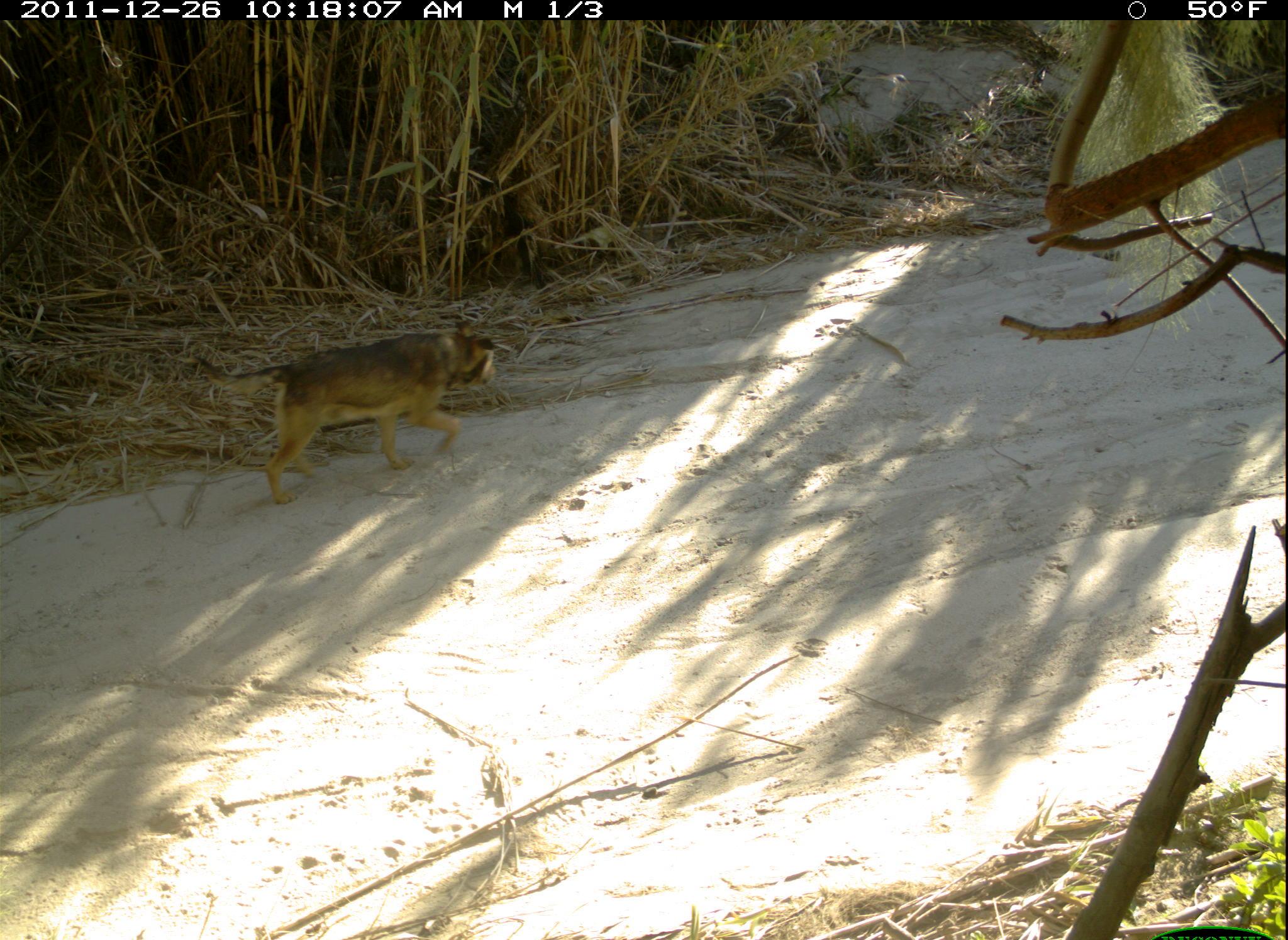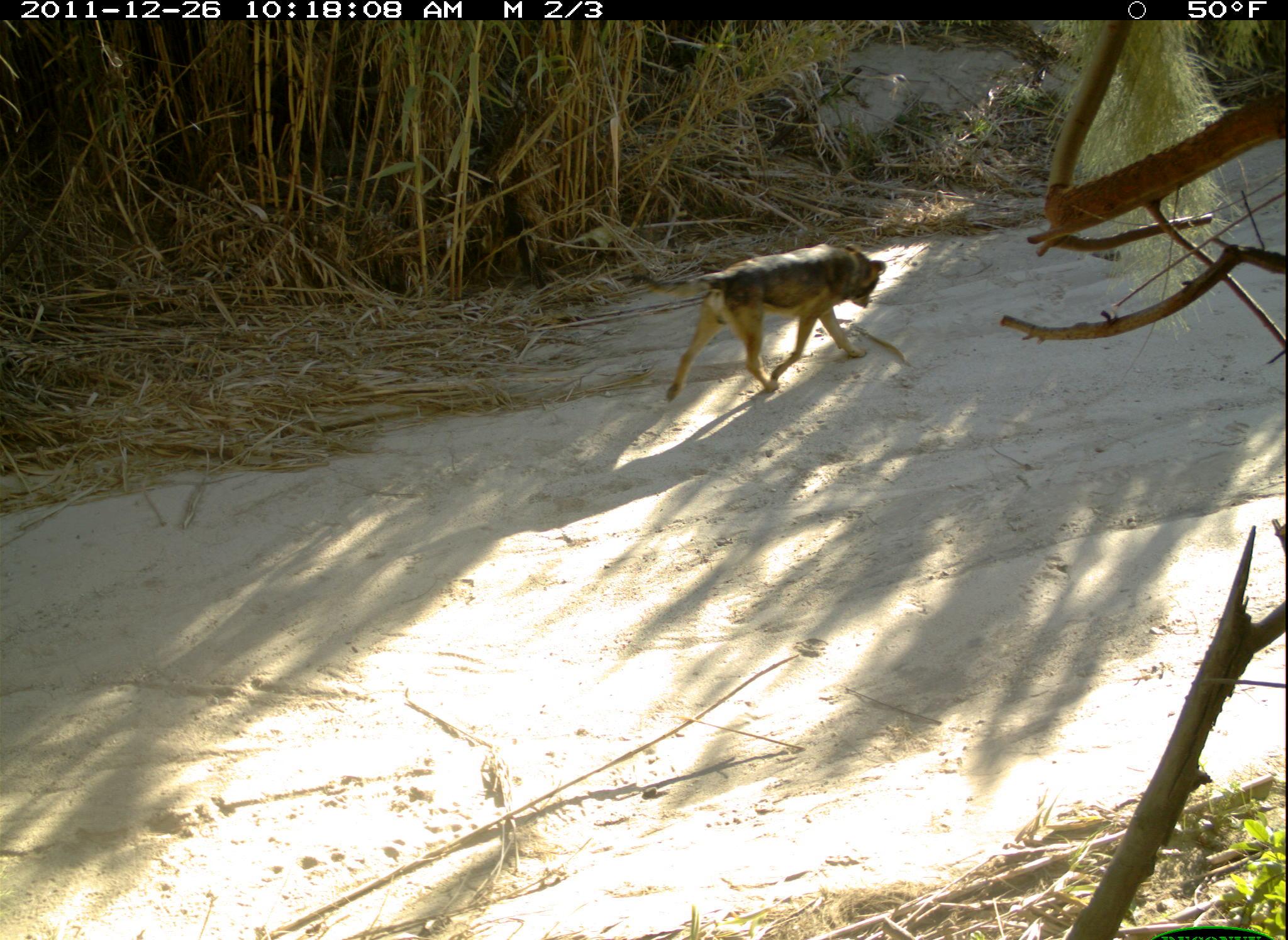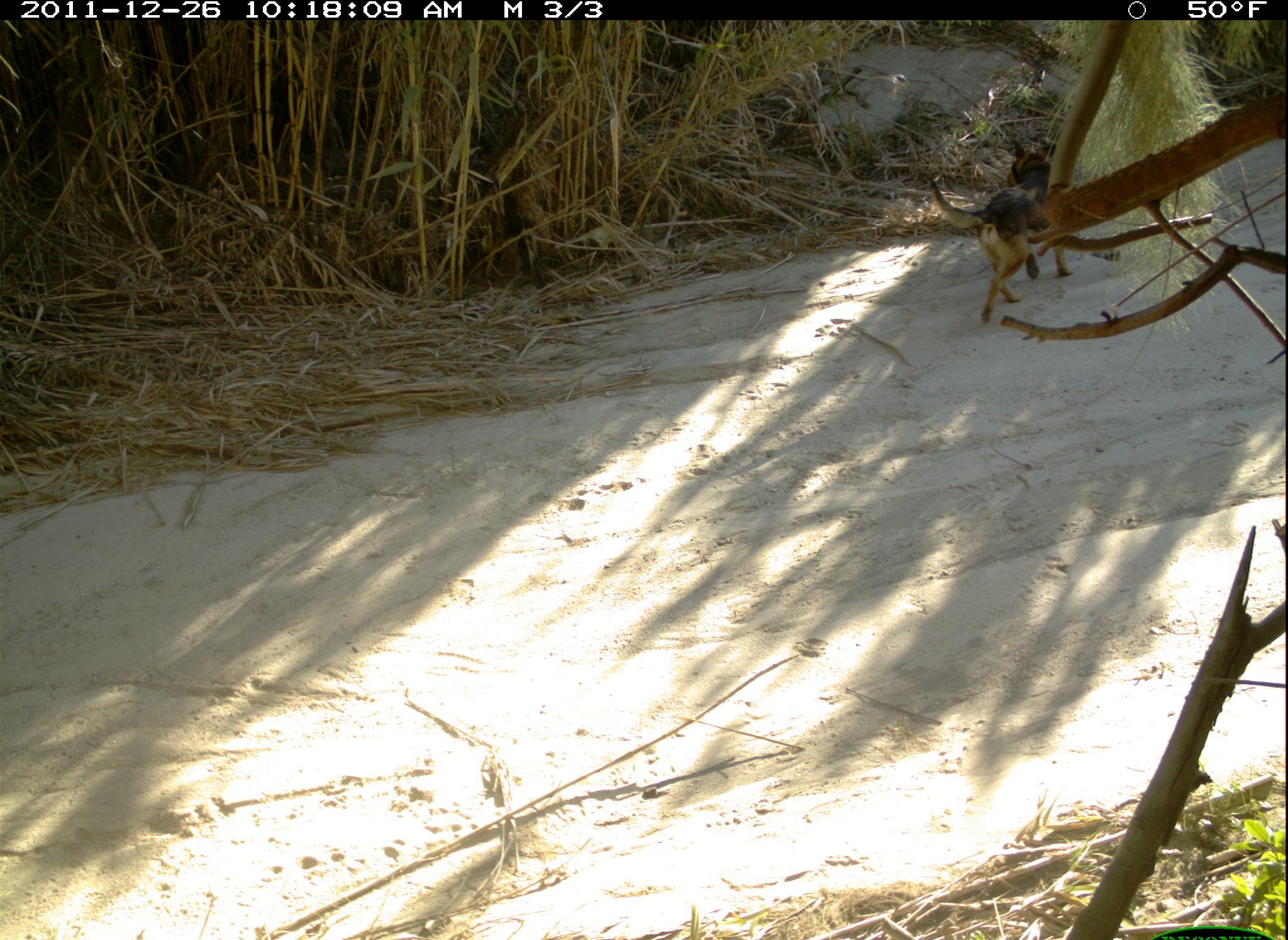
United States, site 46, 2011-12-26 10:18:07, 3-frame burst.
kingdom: Animalia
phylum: Chordata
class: Mammalia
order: Carnivora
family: Canidae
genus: Canis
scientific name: Canis familiaris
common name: domestic dog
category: dog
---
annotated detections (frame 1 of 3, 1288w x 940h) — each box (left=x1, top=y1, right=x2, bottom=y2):
dog: (left=235, top=314, right=517, bottom=511)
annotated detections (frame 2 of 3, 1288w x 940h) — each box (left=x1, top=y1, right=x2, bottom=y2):
dog: (left=657, top=230, right=935, bottom=412)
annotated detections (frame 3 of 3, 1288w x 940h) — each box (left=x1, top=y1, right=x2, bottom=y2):
dog: (left=921, top=135, right=1074, bottom=325)